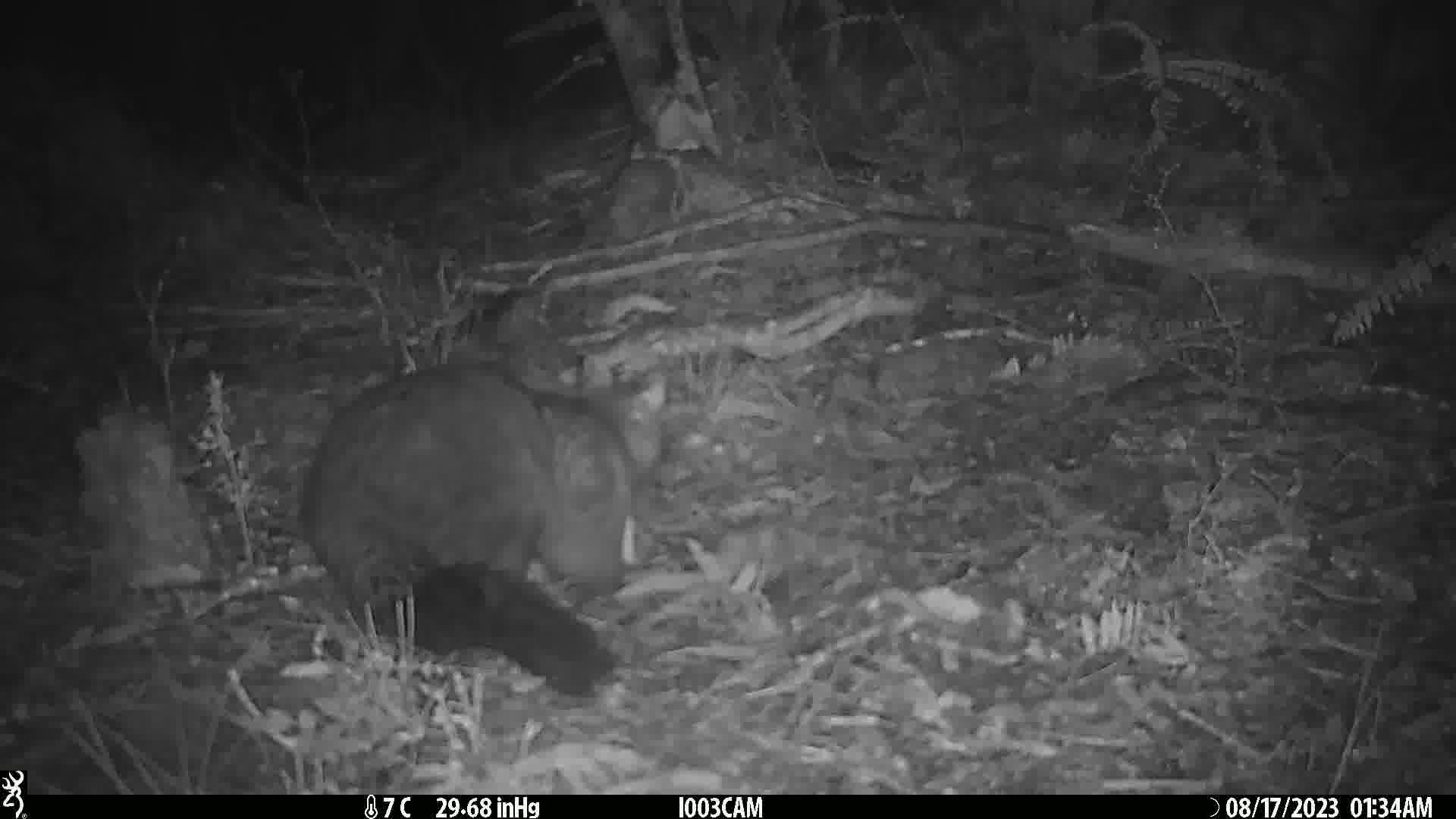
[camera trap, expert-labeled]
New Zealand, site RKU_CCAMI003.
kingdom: Animalia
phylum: Chordata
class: Mammalia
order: Diprotodontia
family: Phalangeridae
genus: Trichosurus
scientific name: Trichosurus vulpecula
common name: common brushtail possum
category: possum